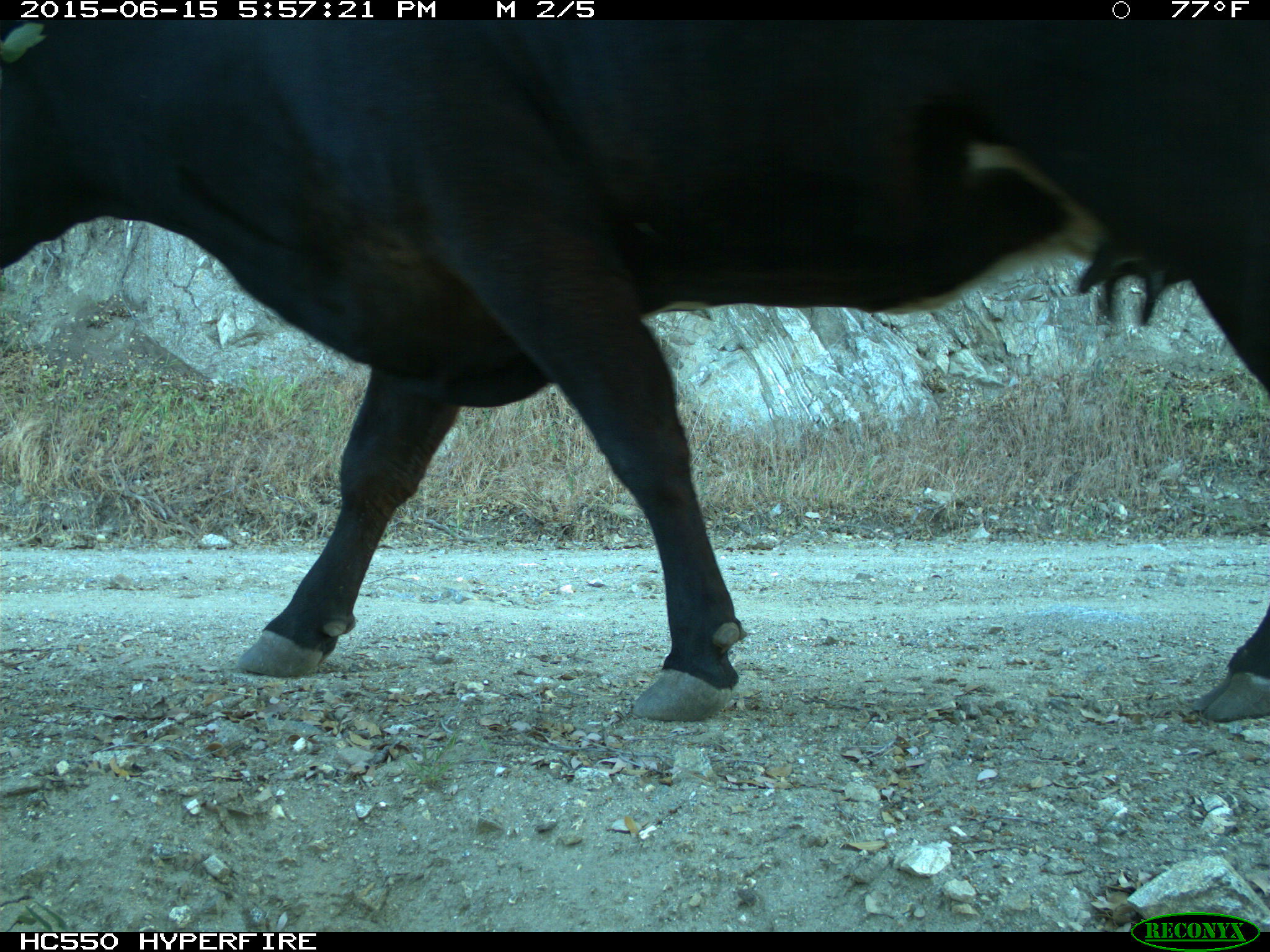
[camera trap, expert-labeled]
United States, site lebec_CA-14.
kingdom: Animalia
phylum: Chordata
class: Mammalia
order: Artiodactyla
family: Bovidae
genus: Bos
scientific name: Bos taurus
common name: domestic cow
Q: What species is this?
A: Bos taurus (domestic cow).